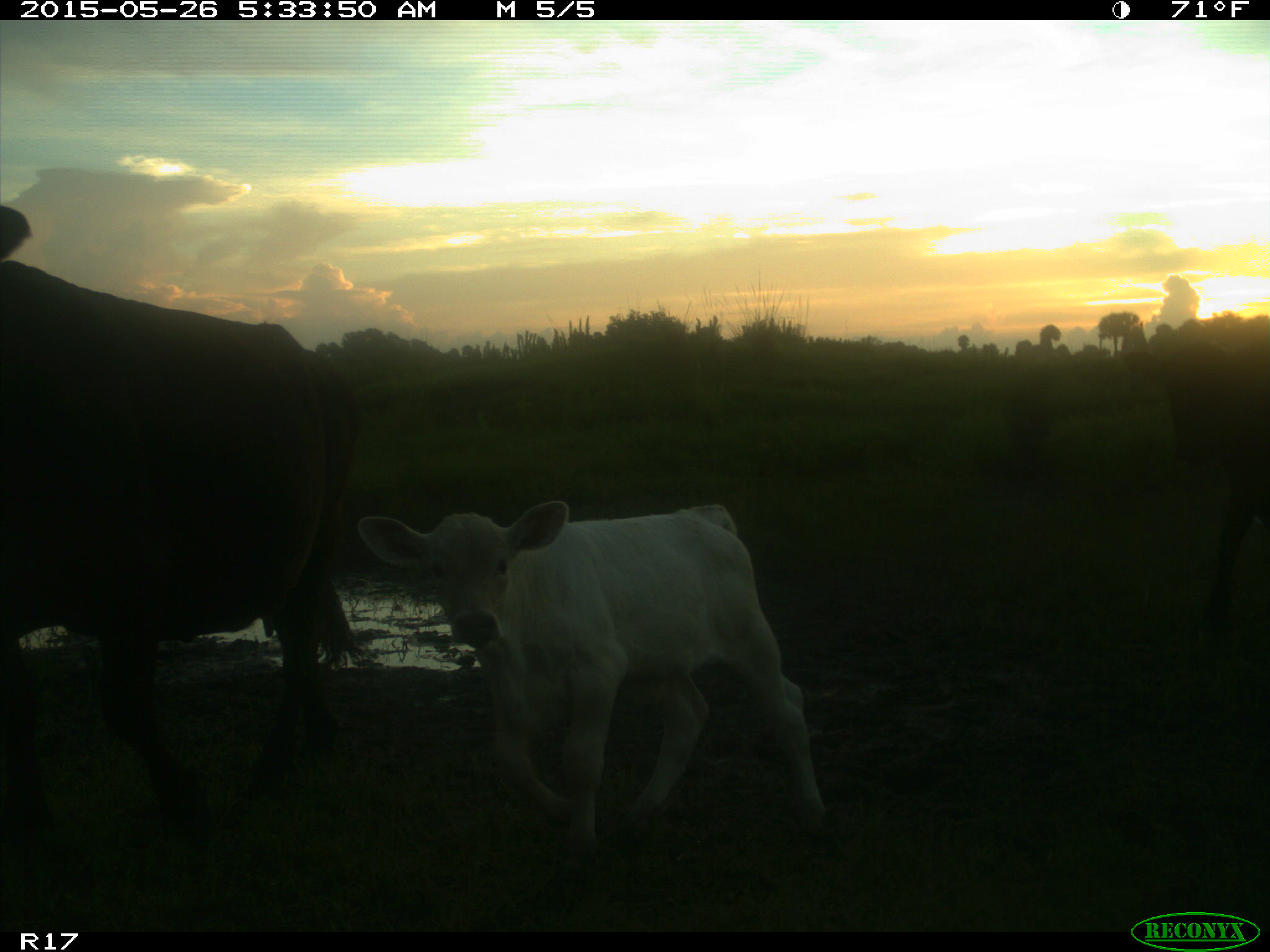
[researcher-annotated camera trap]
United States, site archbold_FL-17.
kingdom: Animalia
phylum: Chordata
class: Mammalia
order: Artiodactyla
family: Bovidae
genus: Bos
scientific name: Bos taurus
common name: domestic cow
Bos taurus (domestic cow).